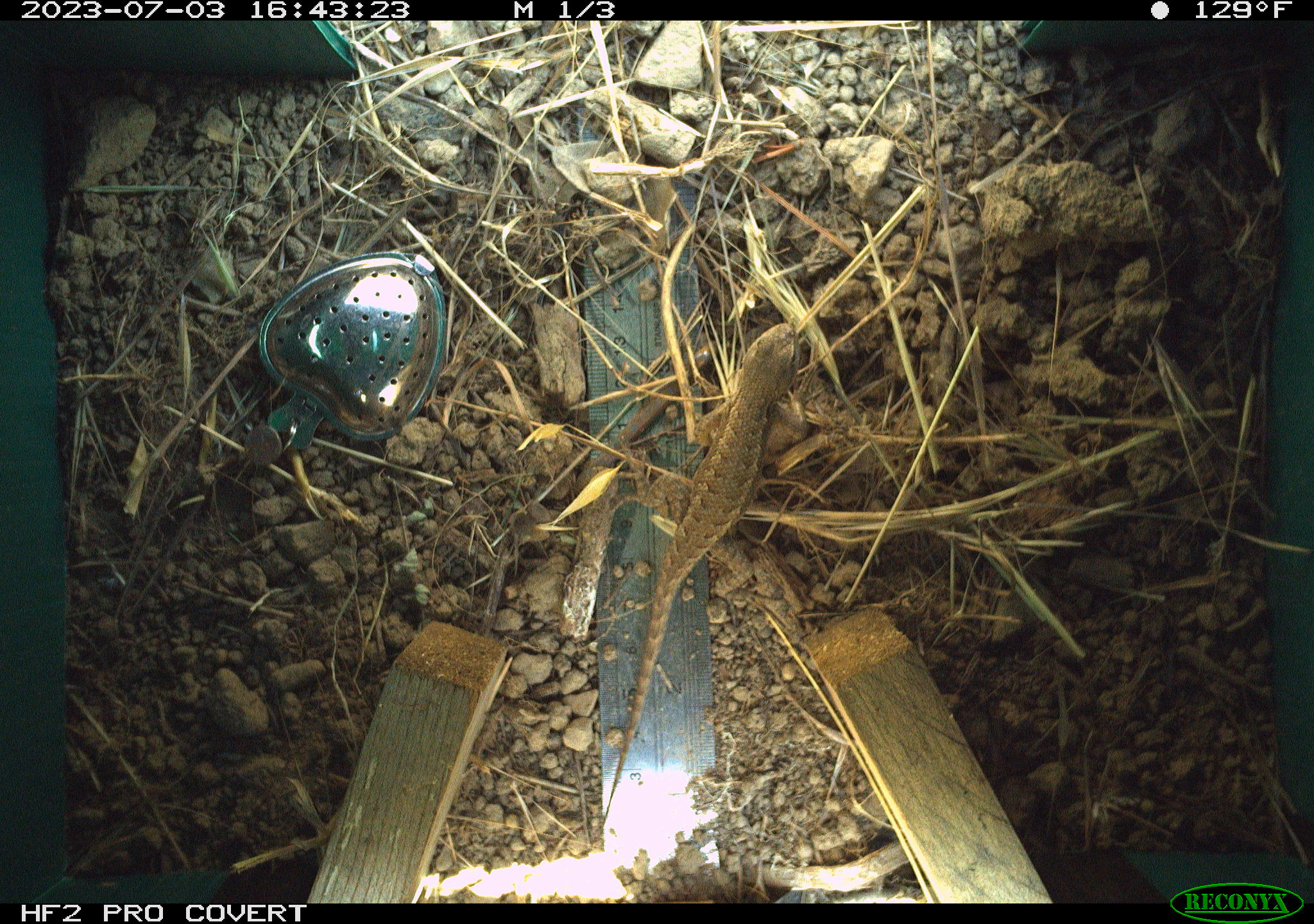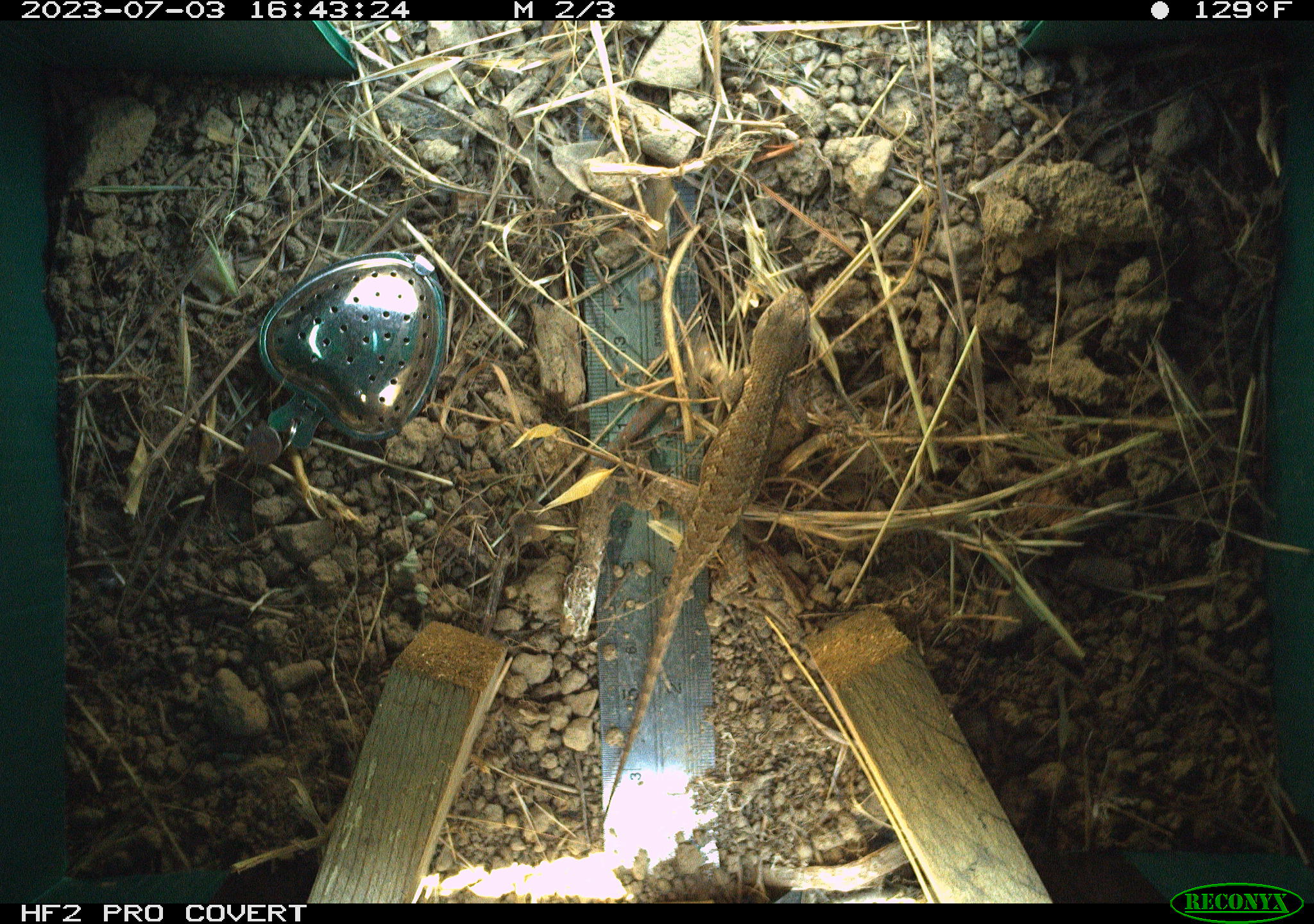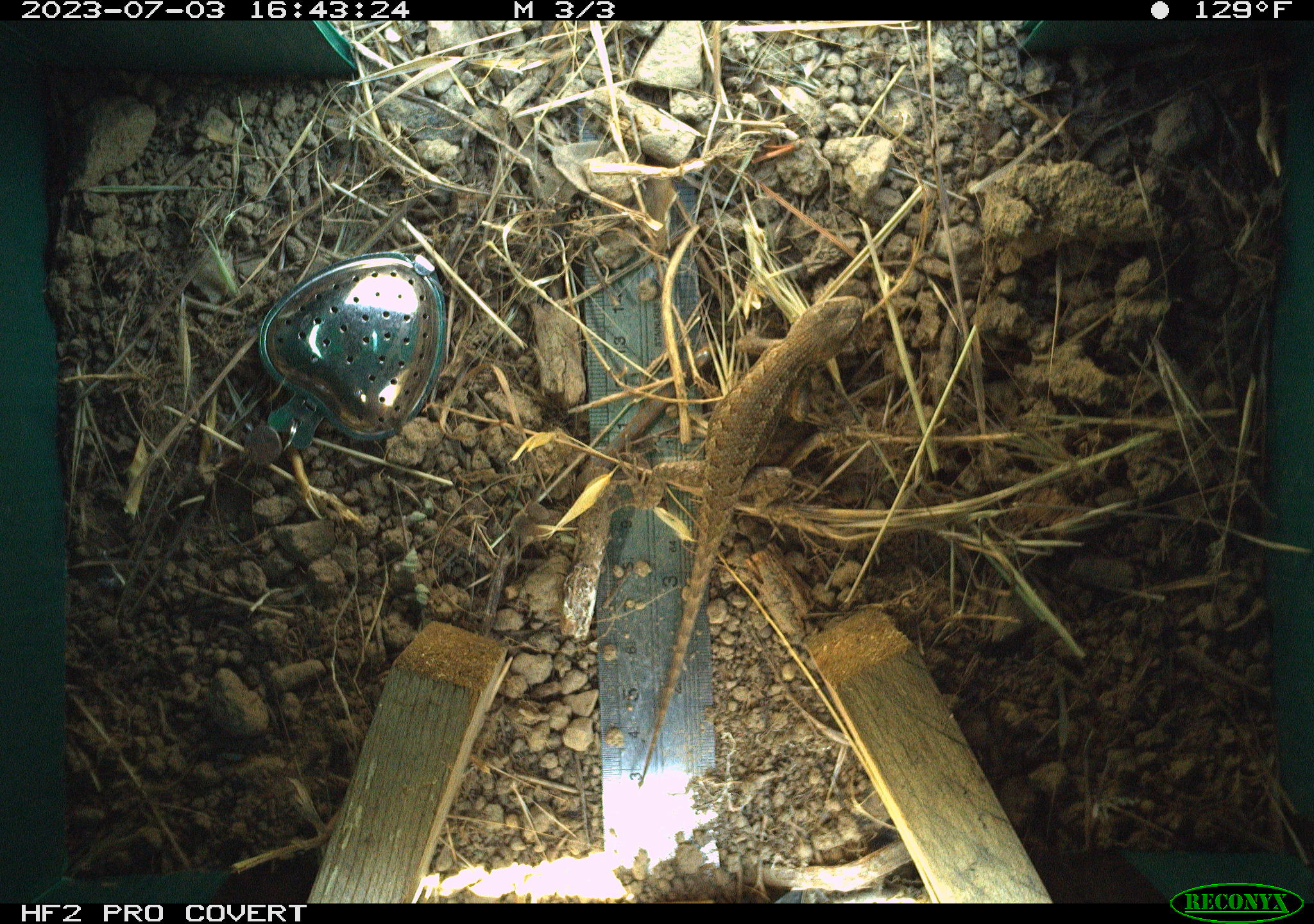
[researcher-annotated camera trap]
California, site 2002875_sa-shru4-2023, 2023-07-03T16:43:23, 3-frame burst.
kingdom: Animalia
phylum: Chordata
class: Reptilia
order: Squamata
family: Phrynosomatidae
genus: Sceloporus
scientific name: Sceloporus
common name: spiny lizards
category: sceloporus species